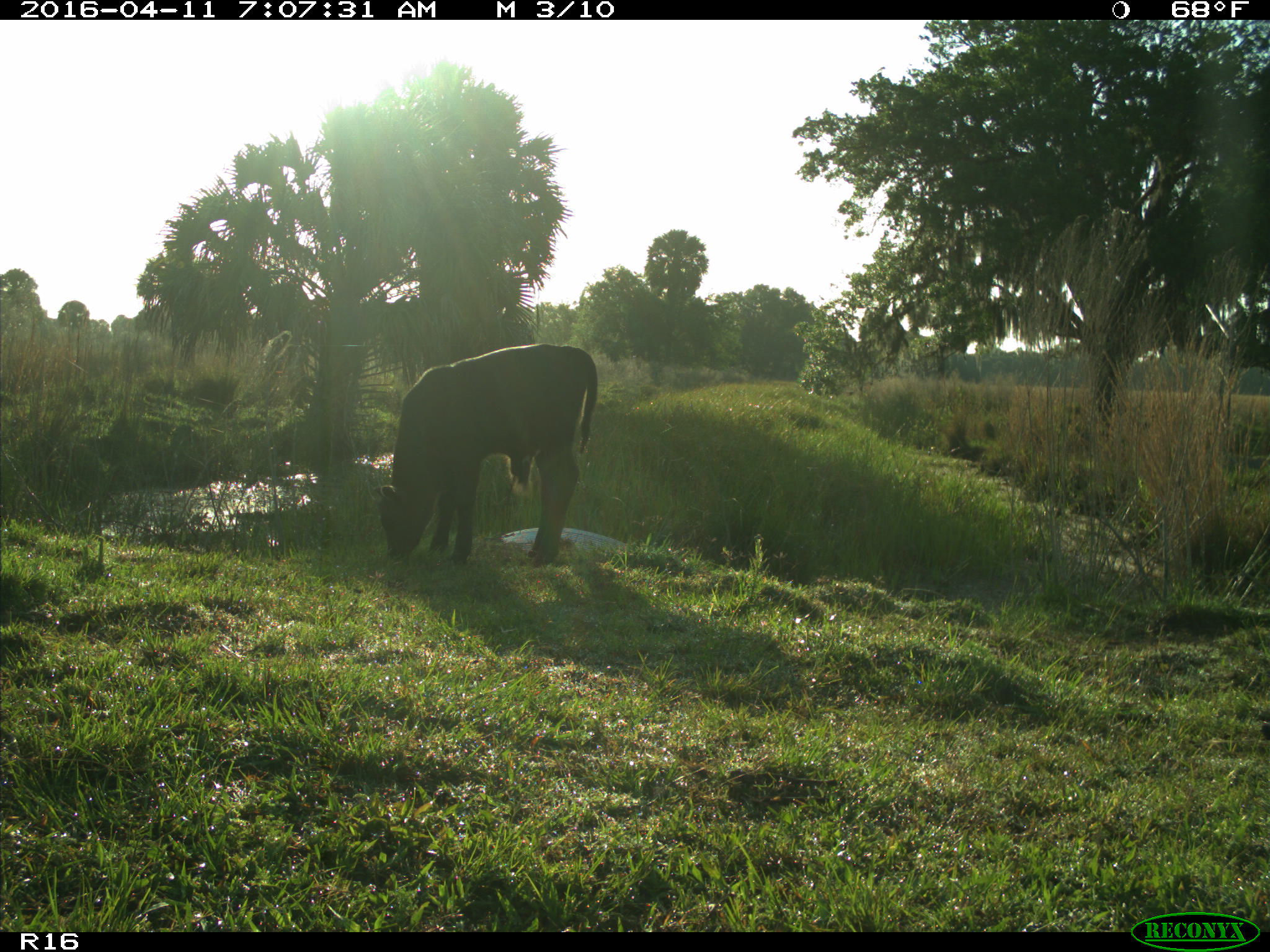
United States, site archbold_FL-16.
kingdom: Animalia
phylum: Chordata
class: Mammalia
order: Artiodactyla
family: Bovidae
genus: Bos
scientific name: Bos taurus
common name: domestic cow